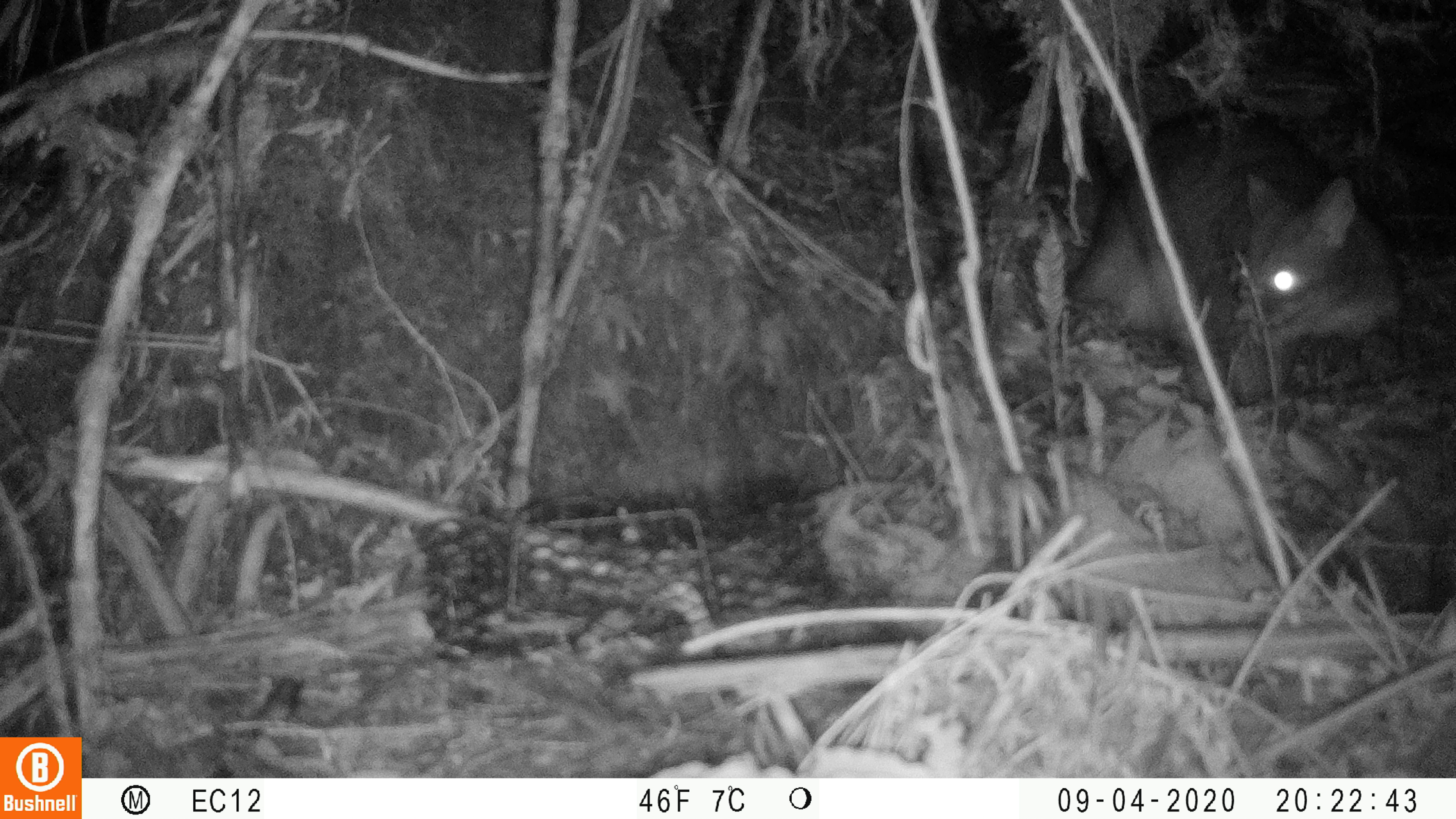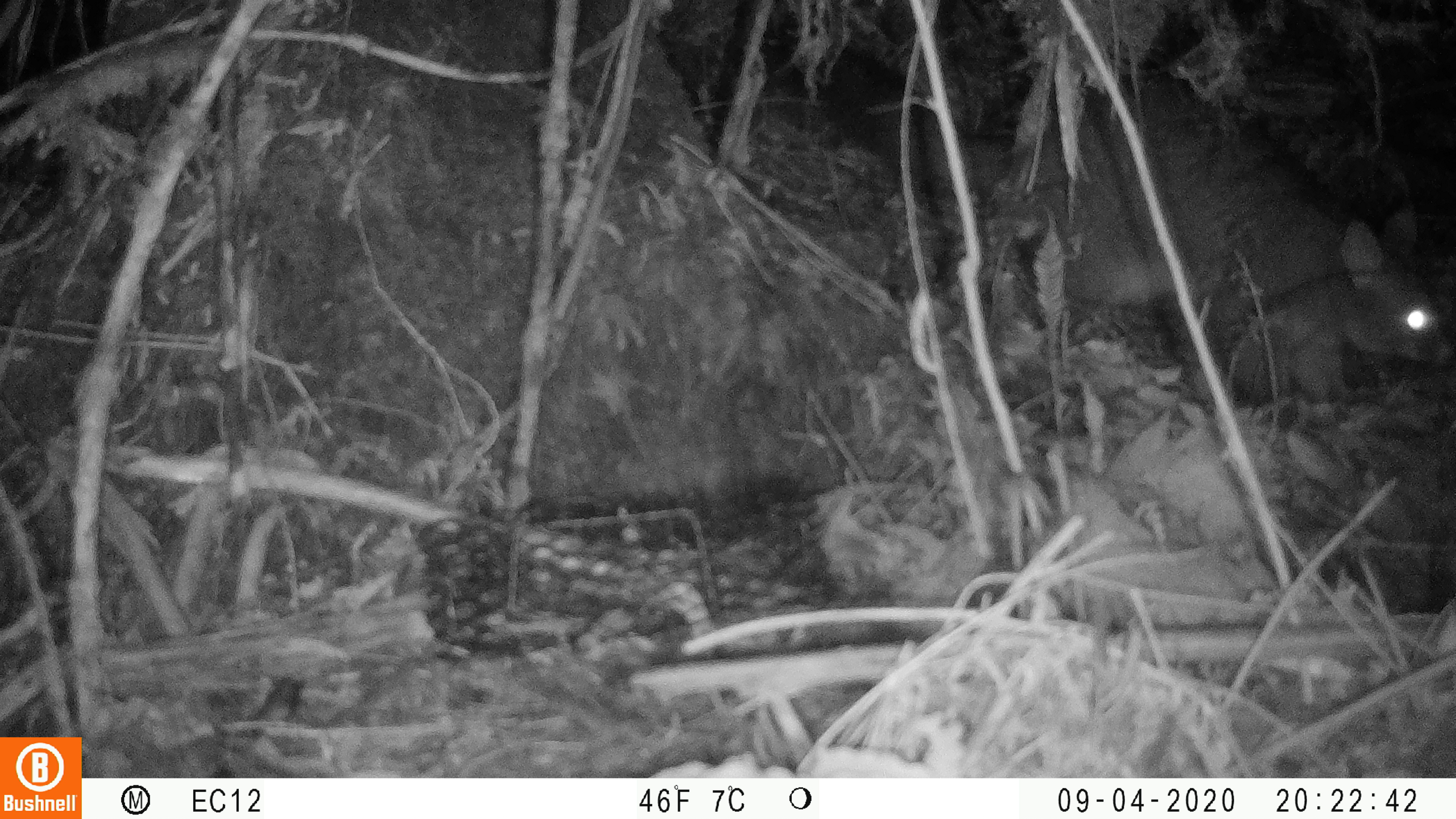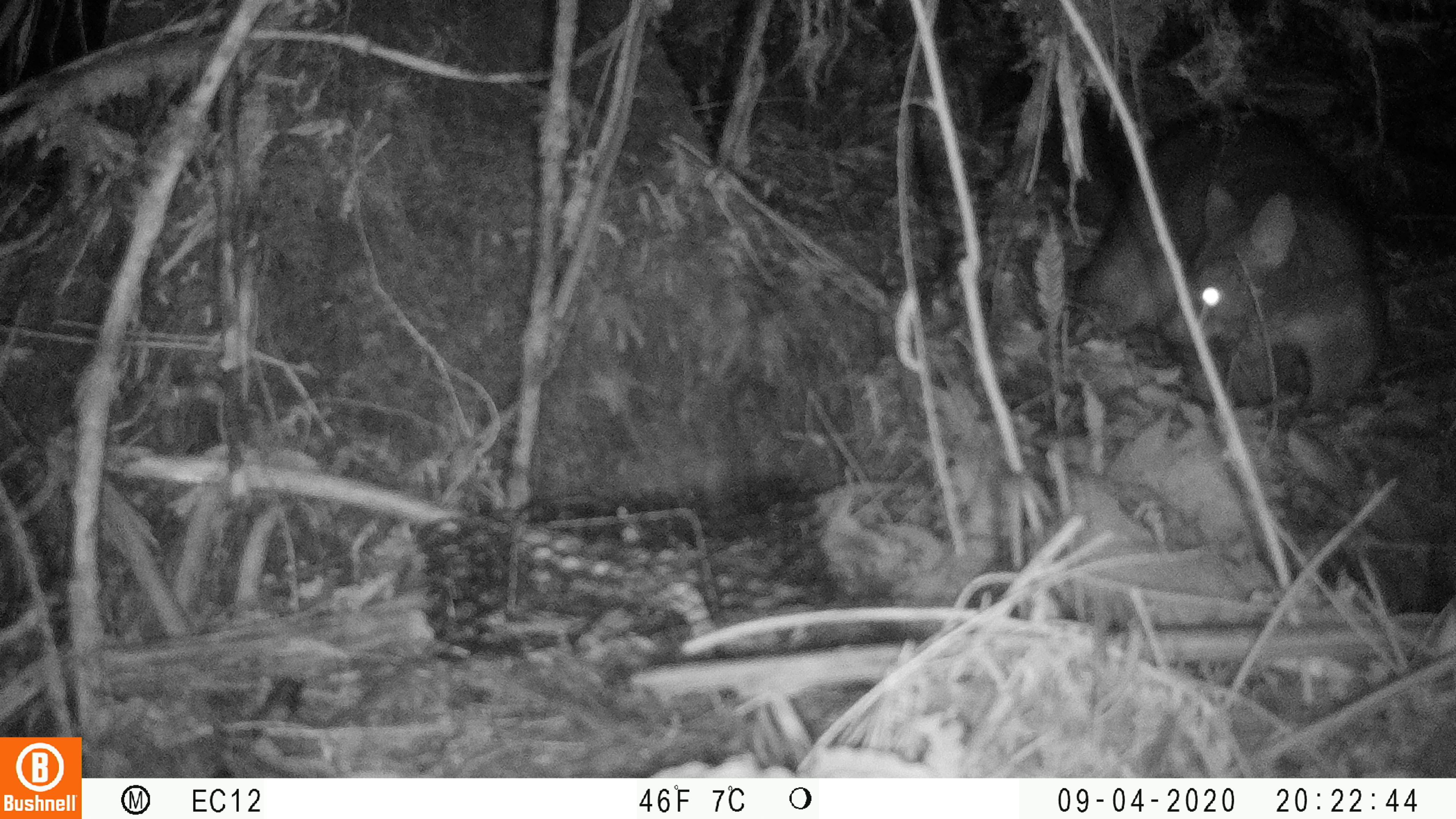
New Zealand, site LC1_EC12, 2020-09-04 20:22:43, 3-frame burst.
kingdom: Animalia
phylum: Chordata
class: Mammalia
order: Diprotodontia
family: Phalangeridae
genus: Trichosurus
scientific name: Trichosurus vulpecula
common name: common brushtail possum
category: possum